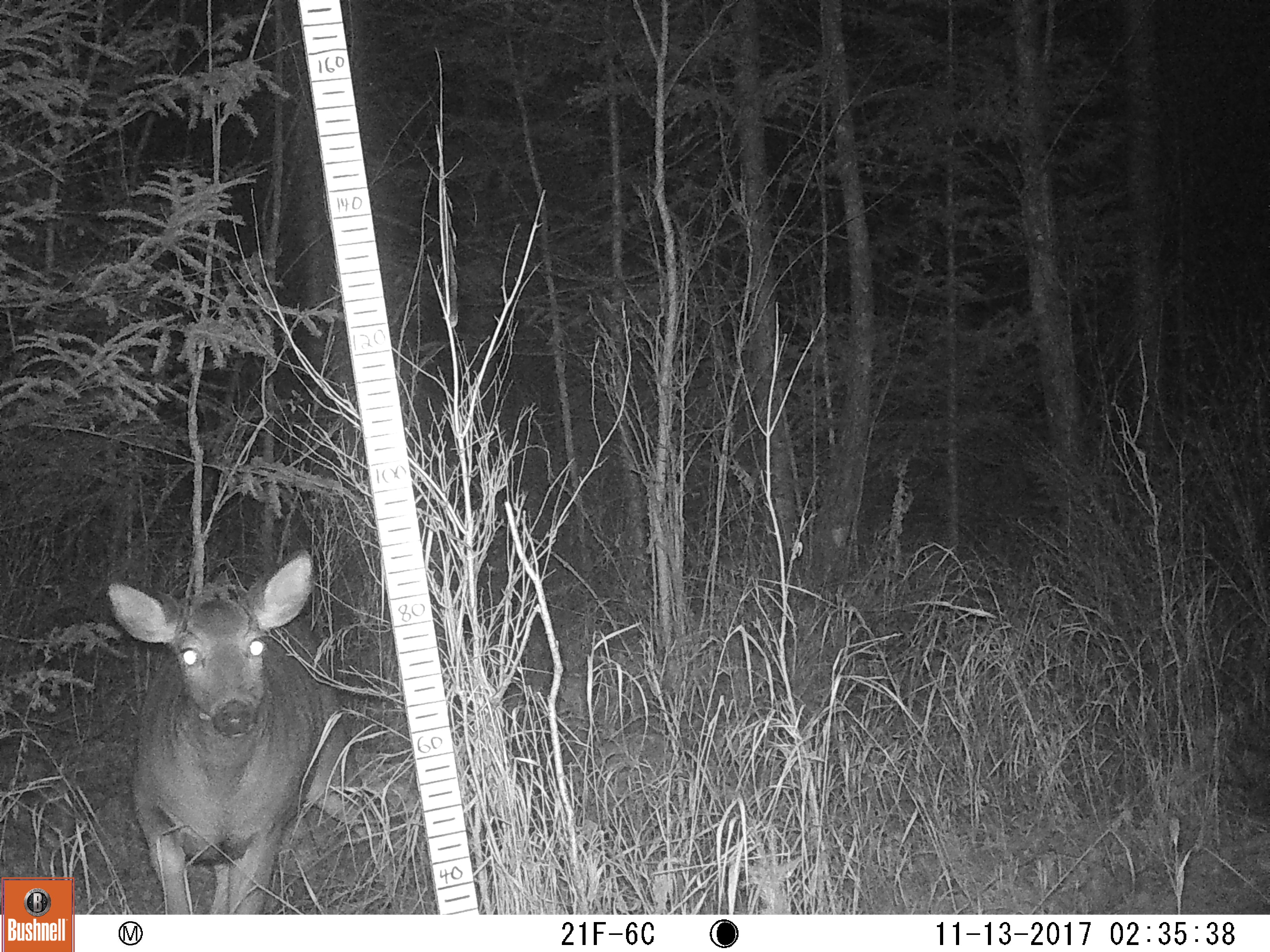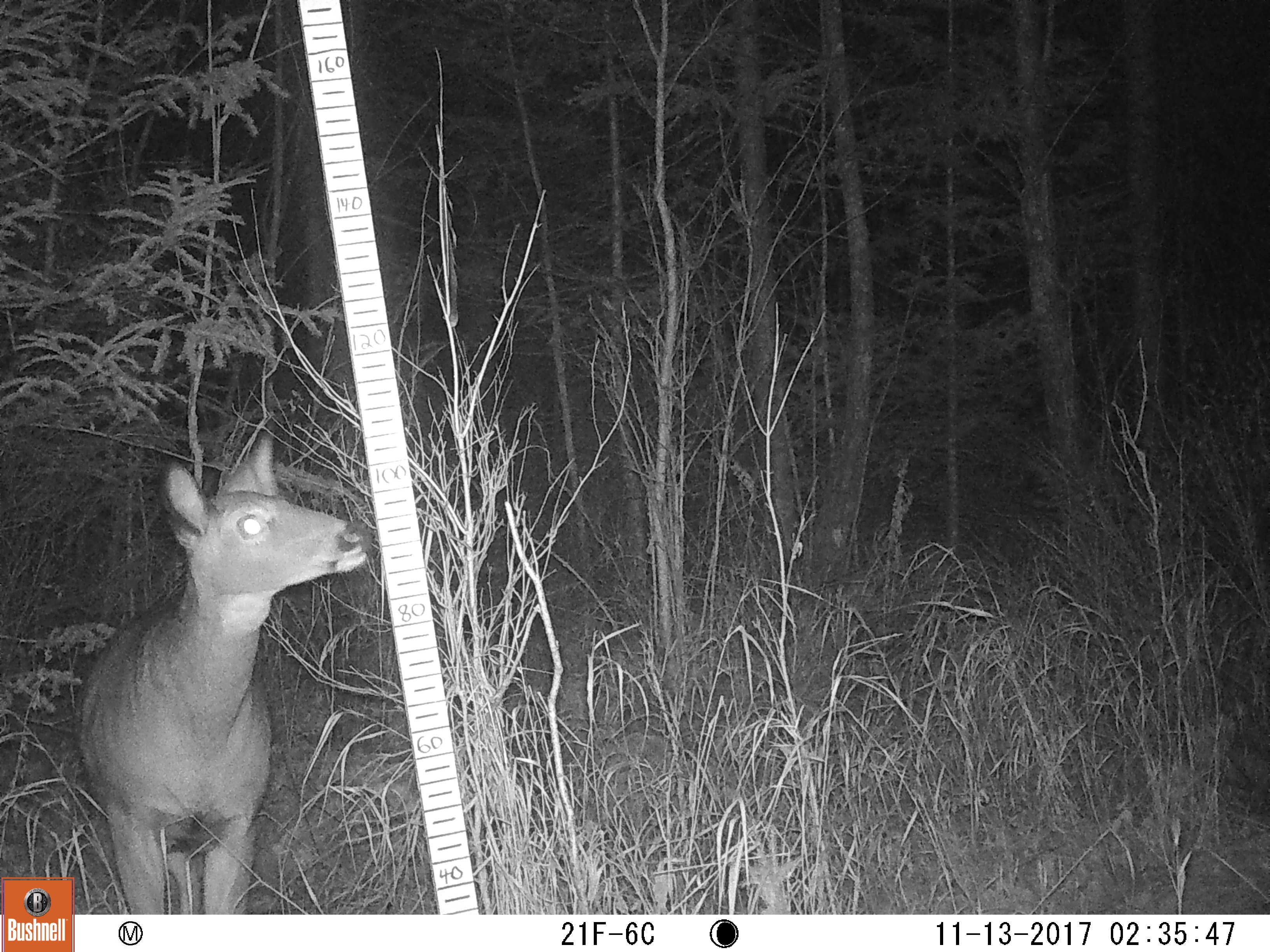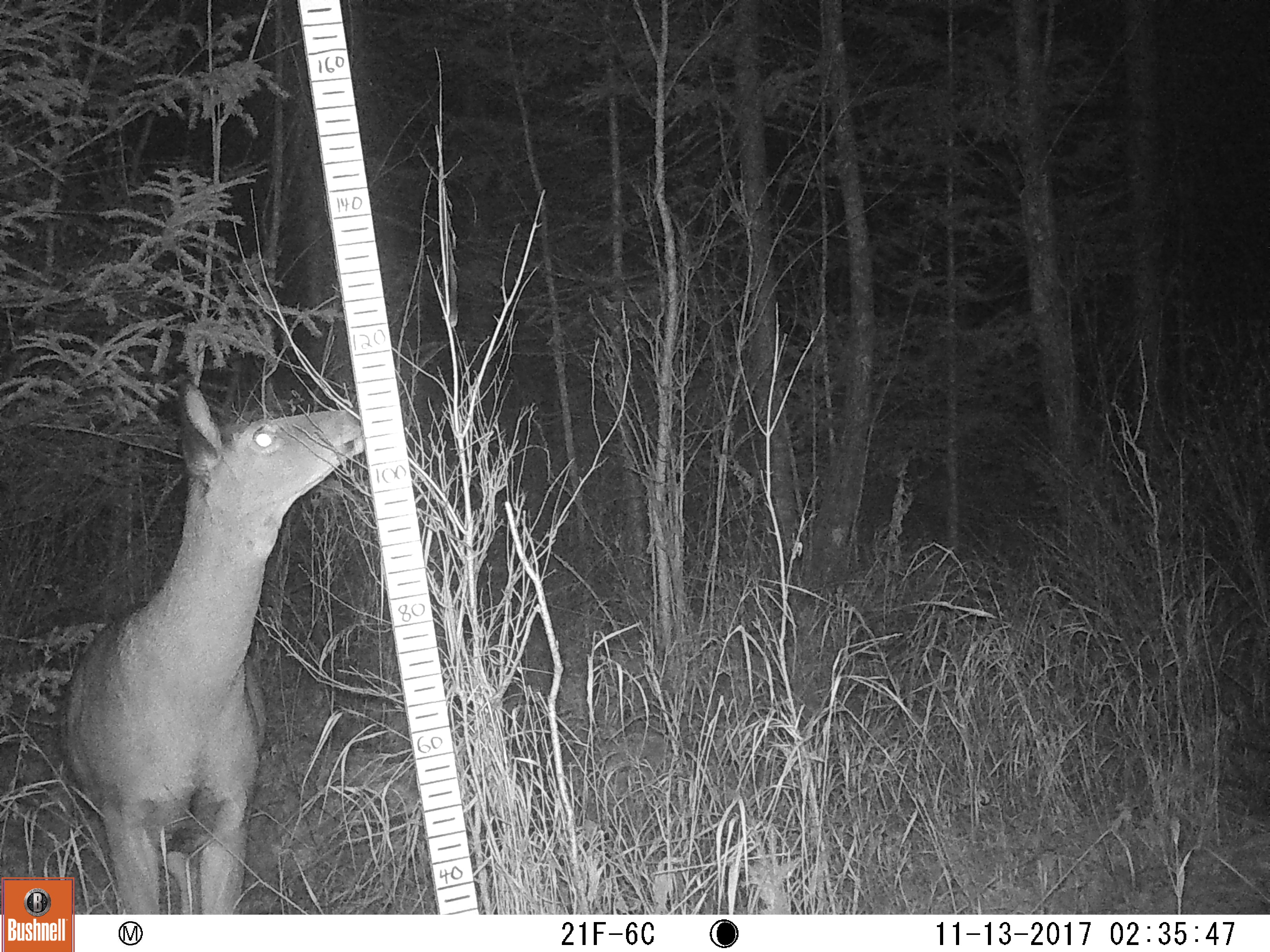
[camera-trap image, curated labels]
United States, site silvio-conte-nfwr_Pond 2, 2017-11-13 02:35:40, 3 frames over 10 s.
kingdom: Animalia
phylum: Chordata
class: Mammalia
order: Artiodactyla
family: Cervidae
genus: Odocoileus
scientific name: Odocoileus virginianus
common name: white-tailed deer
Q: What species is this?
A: White-tailed deer (Odocoileus virginianus).